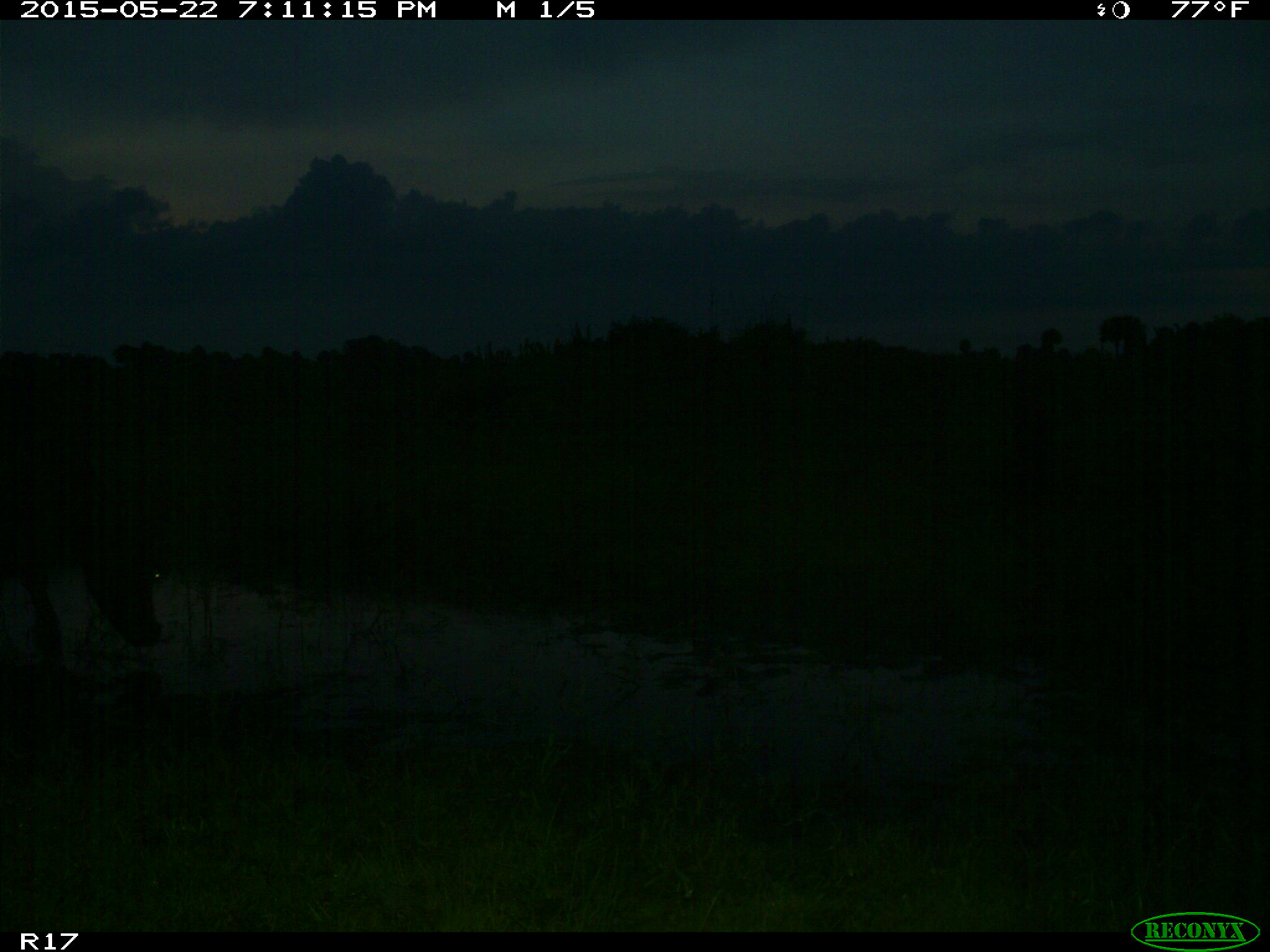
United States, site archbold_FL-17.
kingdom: Animalia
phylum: Chordata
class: Mammalia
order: Artiodactyla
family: Bovidae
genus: Bos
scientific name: Bos taurus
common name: domestic cow